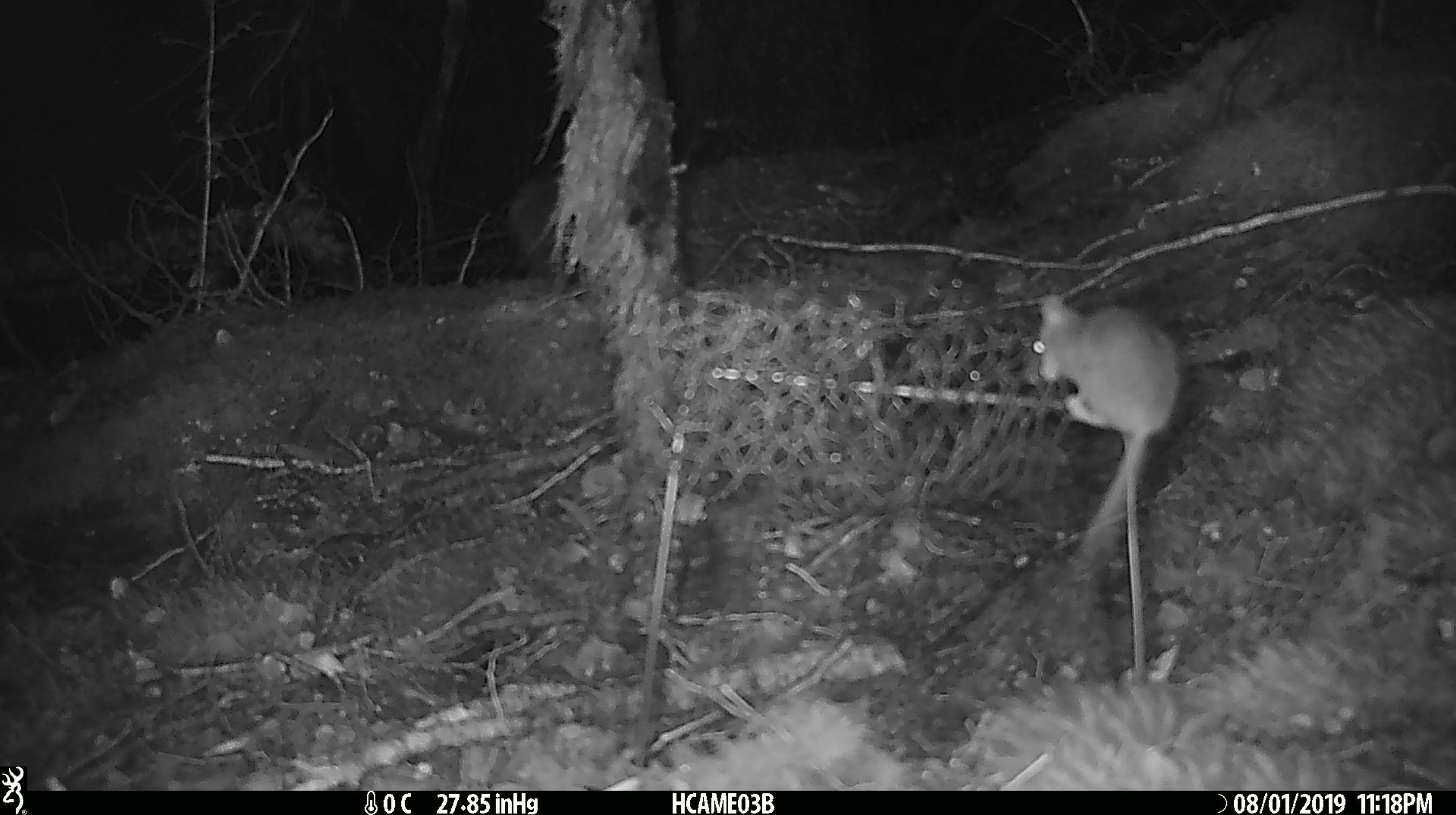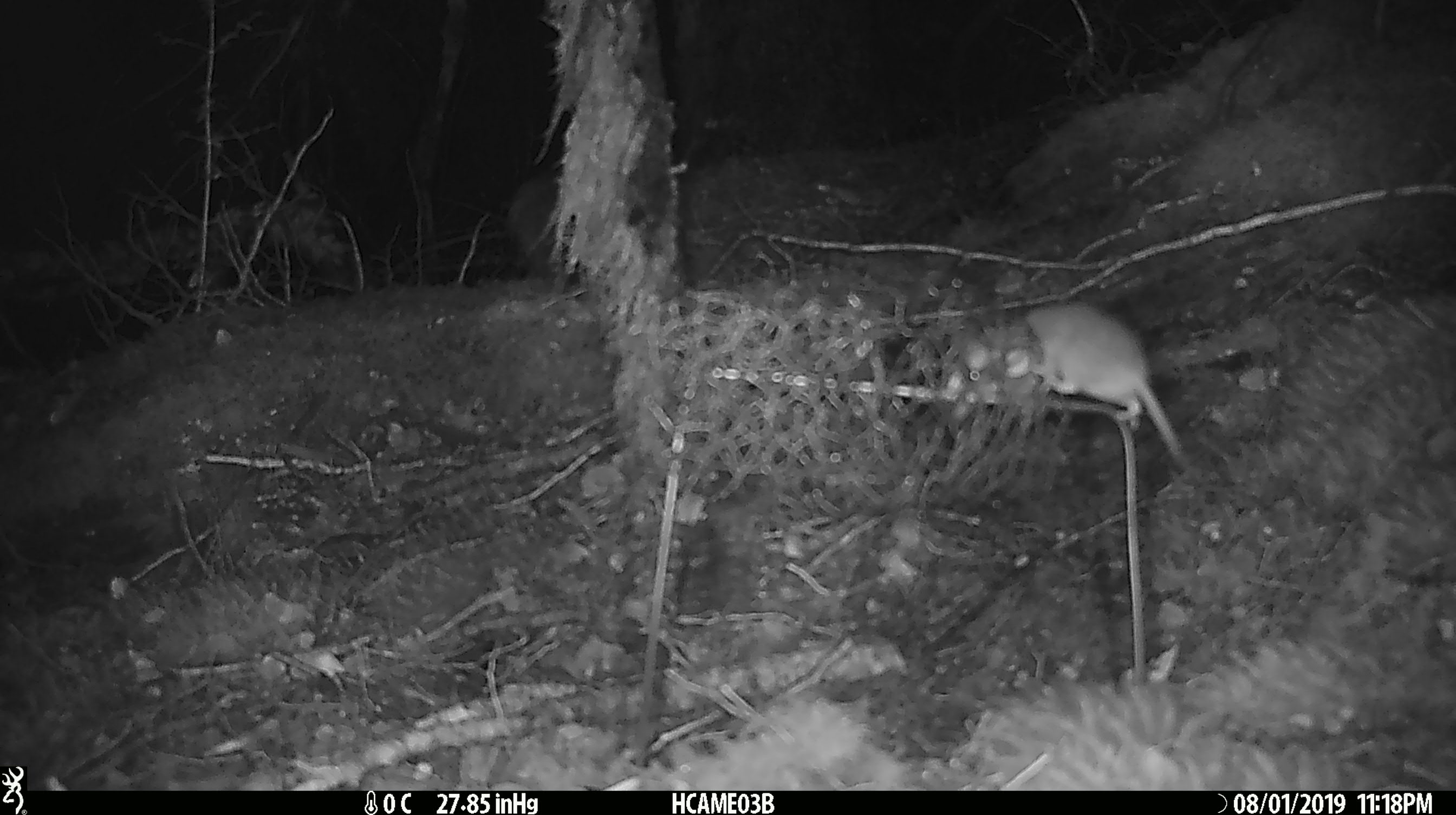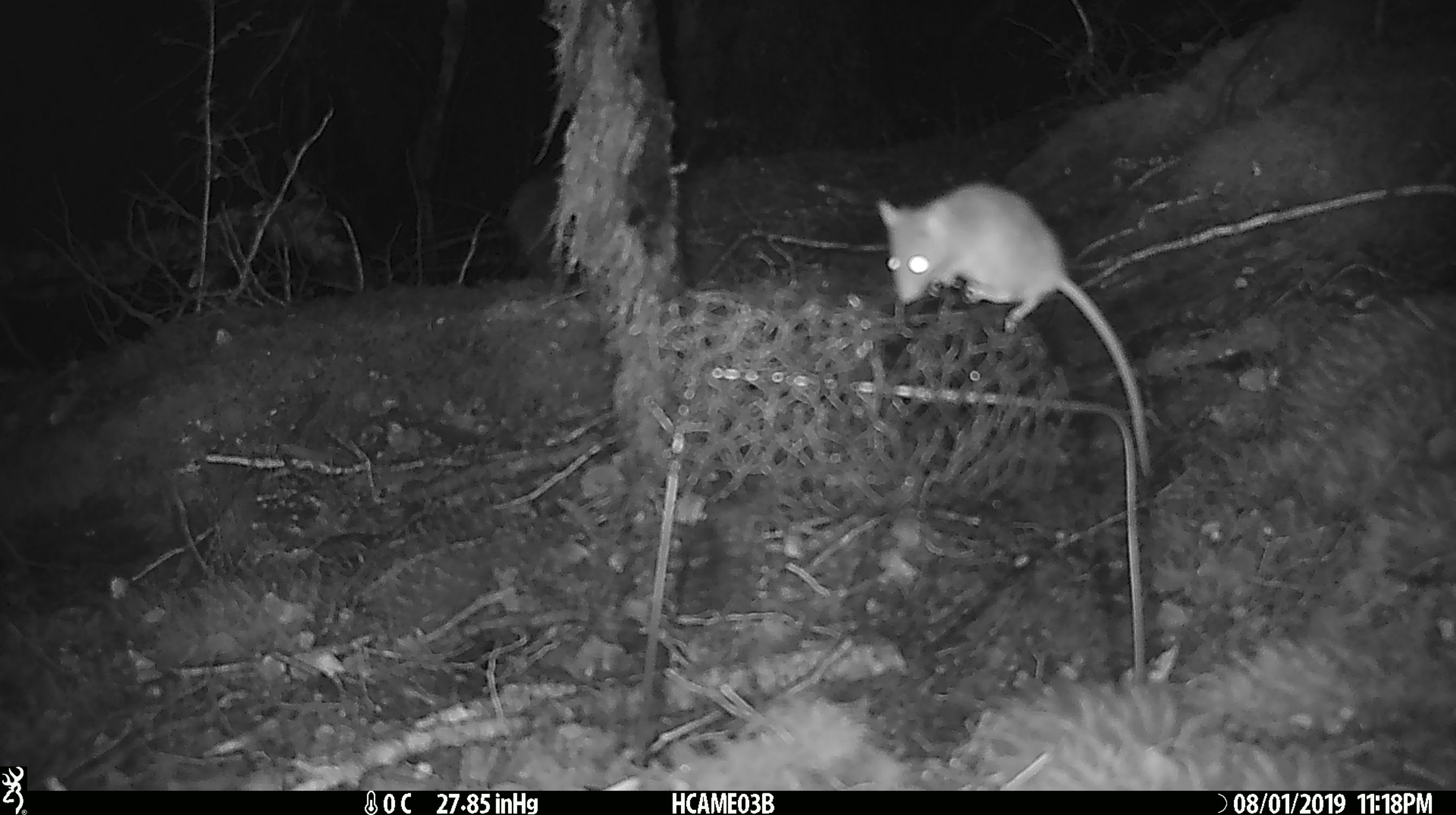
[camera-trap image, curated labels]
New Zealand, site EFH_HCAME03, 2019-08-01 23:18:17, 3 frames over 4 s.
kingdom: Animalia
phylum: Chordata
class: Mammalia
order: Rodentia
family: Muridae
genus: Mus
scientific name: Mus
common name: mouse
Mouse (Mus).